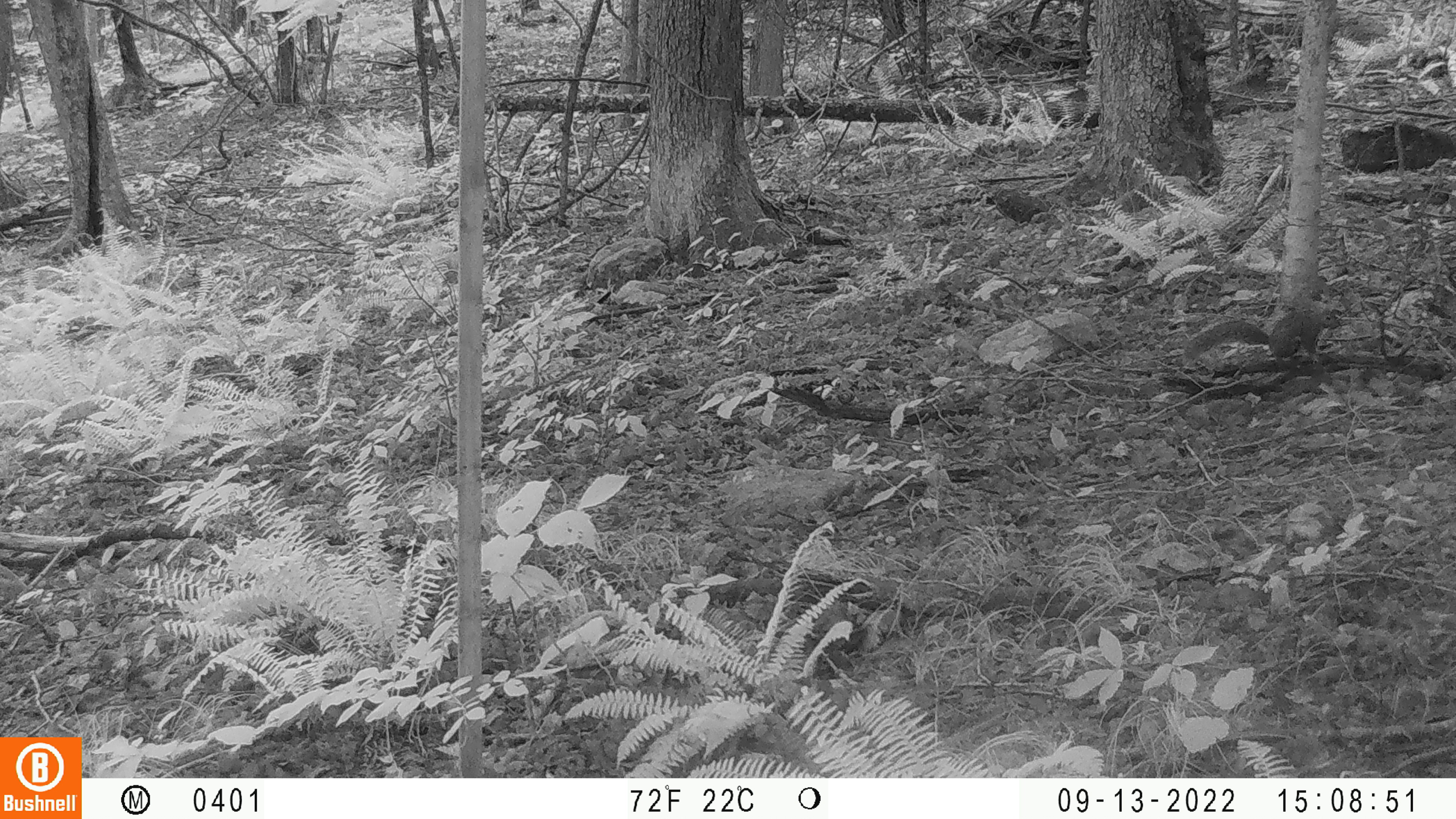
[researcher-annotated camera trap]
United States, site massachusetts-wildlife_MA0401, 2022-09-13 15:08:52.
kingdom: Animalia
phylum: Chordata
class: Mammalia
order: Rodentia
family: Sciuridae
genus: Sciurus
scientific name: Sciurus carolinensis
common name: gray squirrel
Gray squirrel (Sciurus carolinensis).